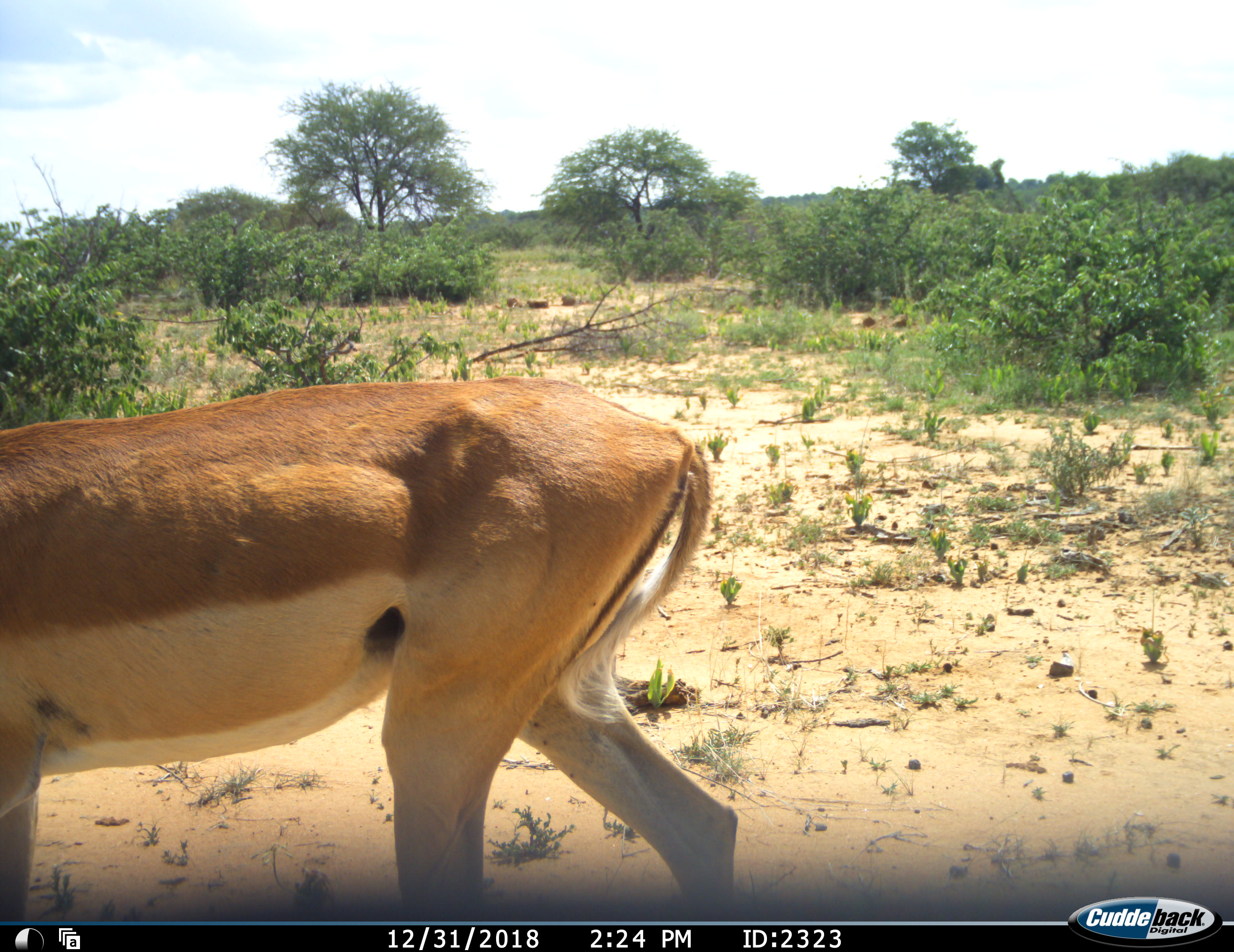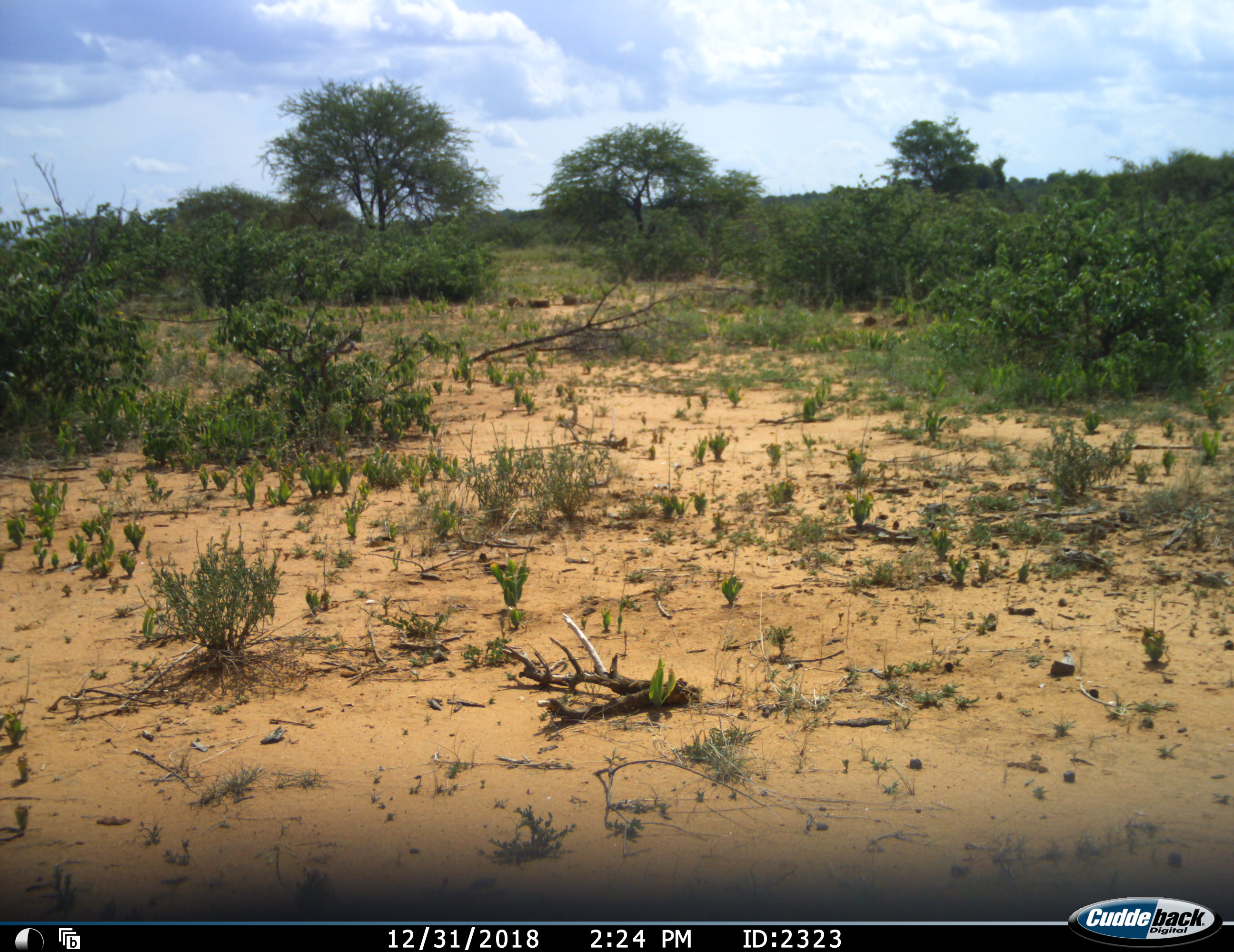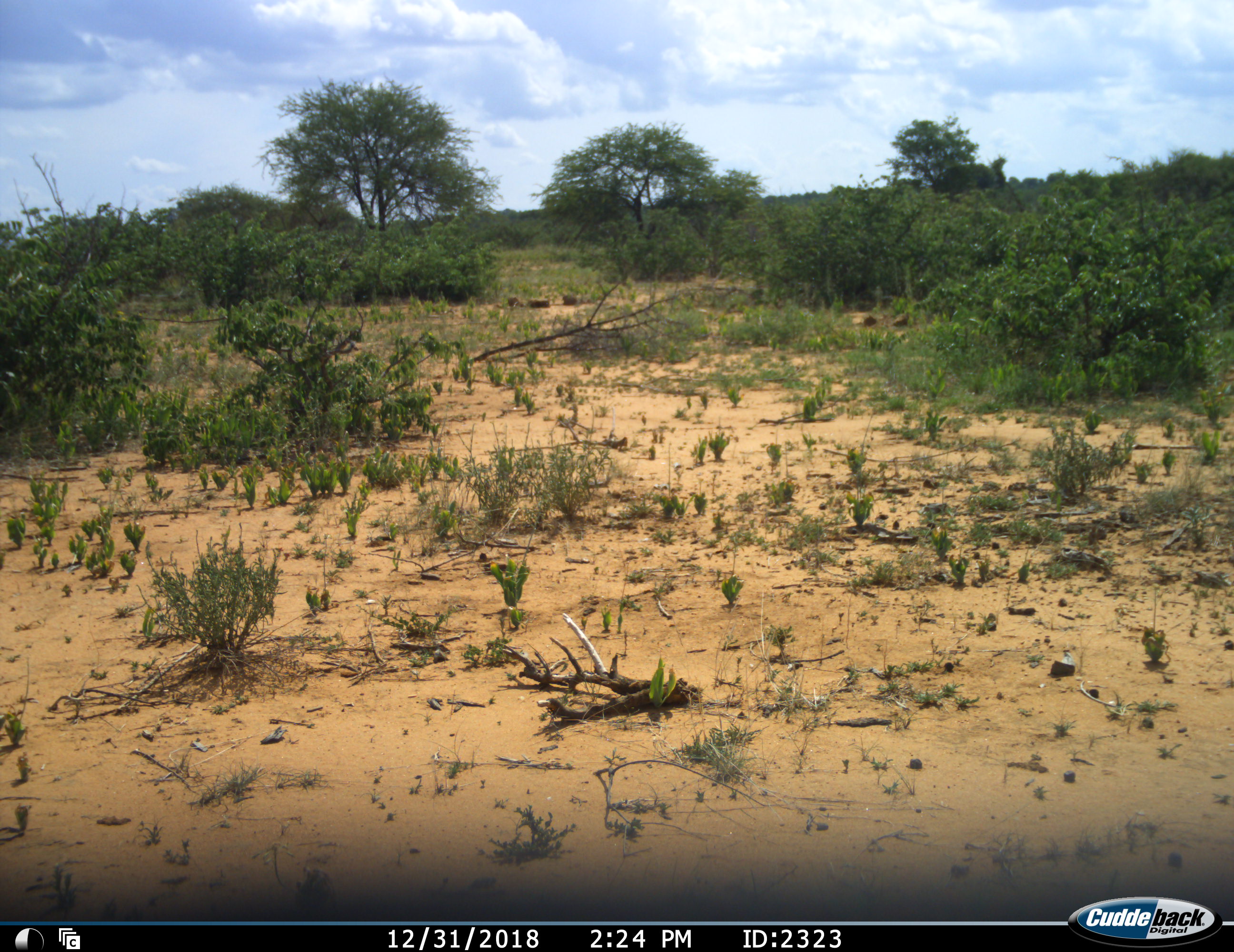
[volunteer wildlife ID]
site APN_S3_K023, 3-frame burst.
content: unidentified animal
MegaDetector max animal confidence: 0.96